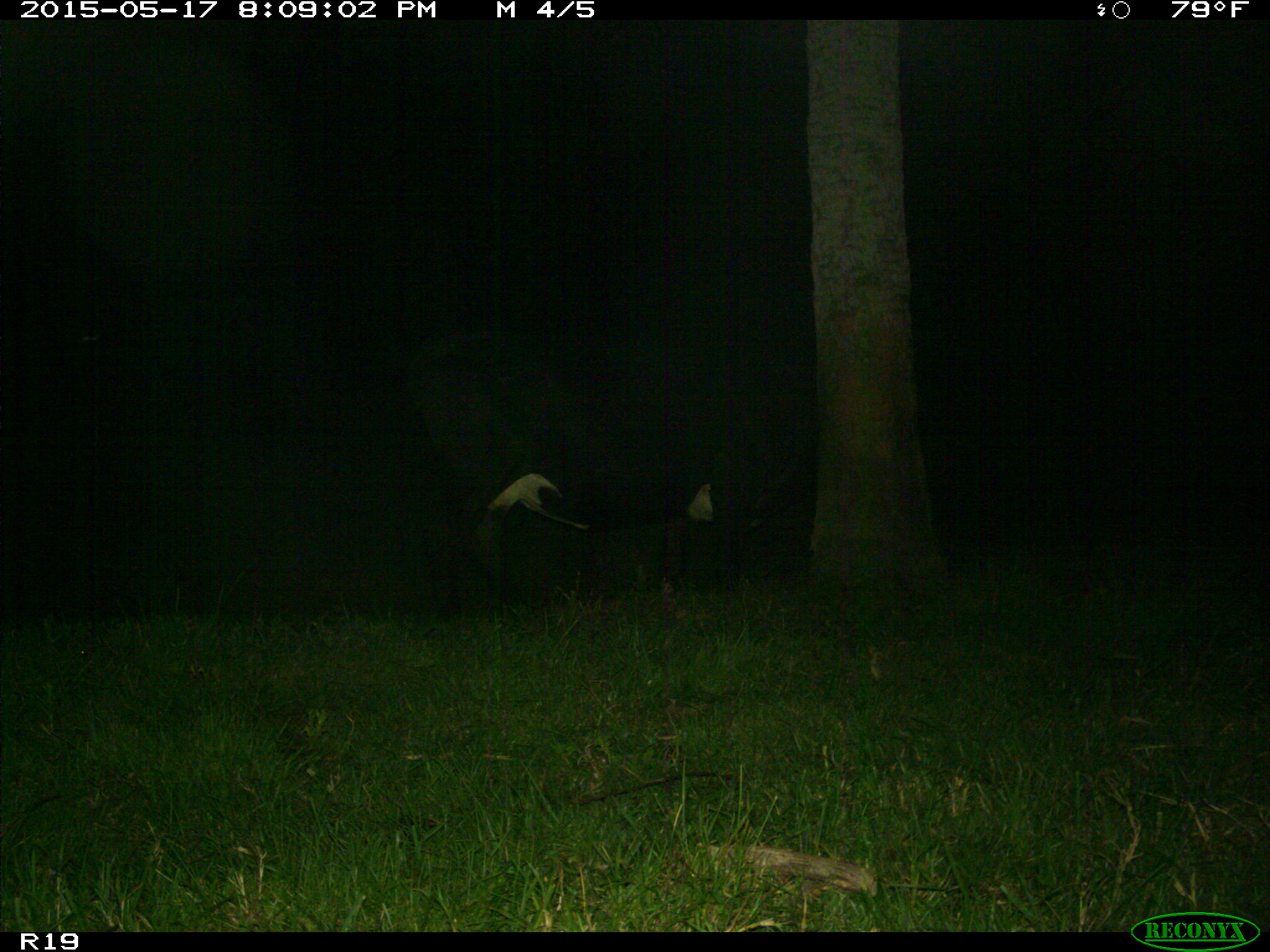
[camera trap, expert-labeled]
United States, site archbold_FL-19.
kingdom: Animalia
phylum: Chordata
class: Mammalia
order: Artiodactyla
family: Bovidae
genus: Bos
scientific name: Bos taurus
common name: domestic cow